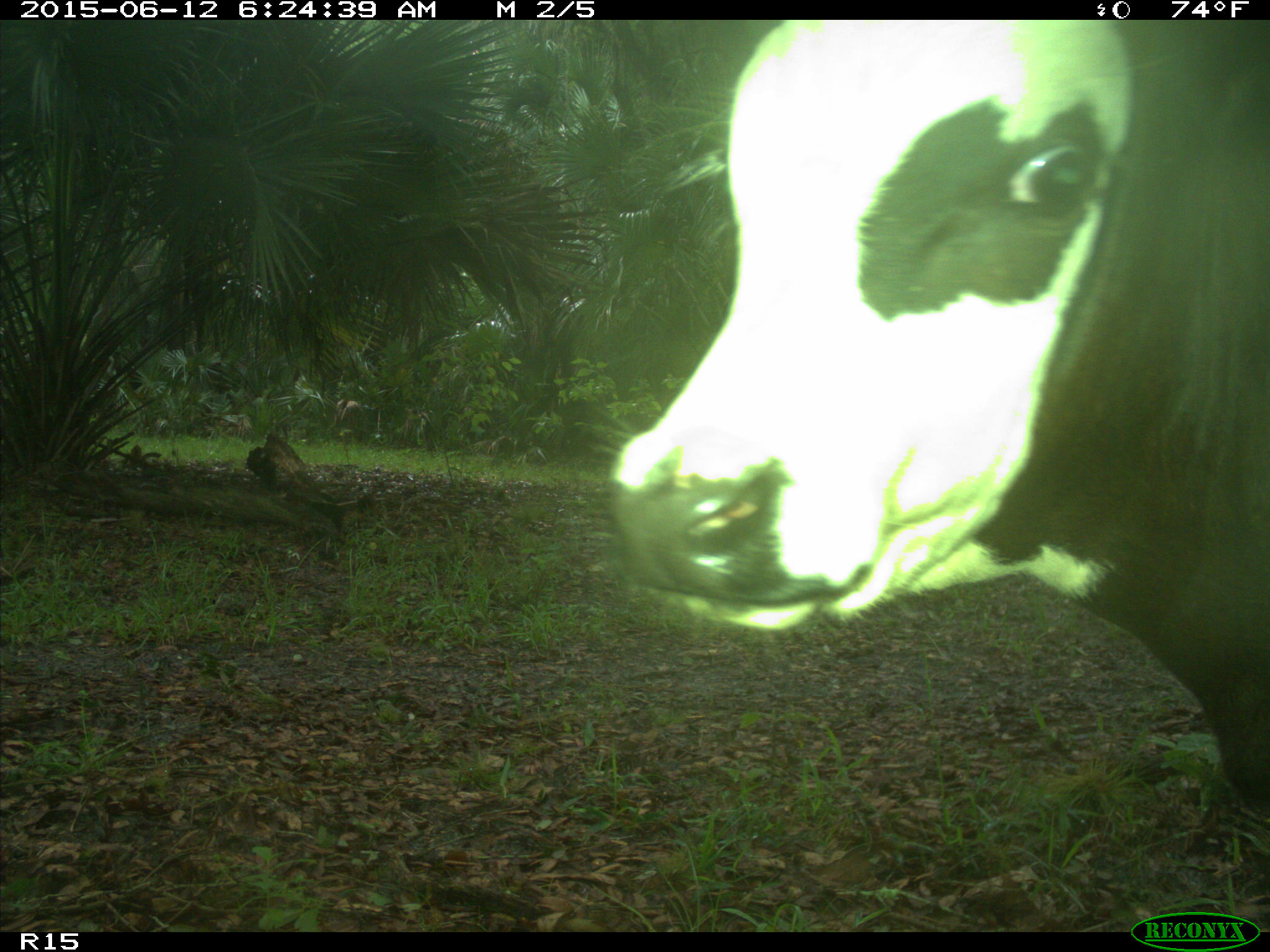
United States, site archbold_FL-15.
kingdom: Animalia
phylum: Chordata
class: Mammalia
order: Artiodactyla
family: Bovidae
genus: Bos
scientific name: Bos taurus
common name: domestic cow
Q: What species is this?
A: Bos taurus (domestic cow).